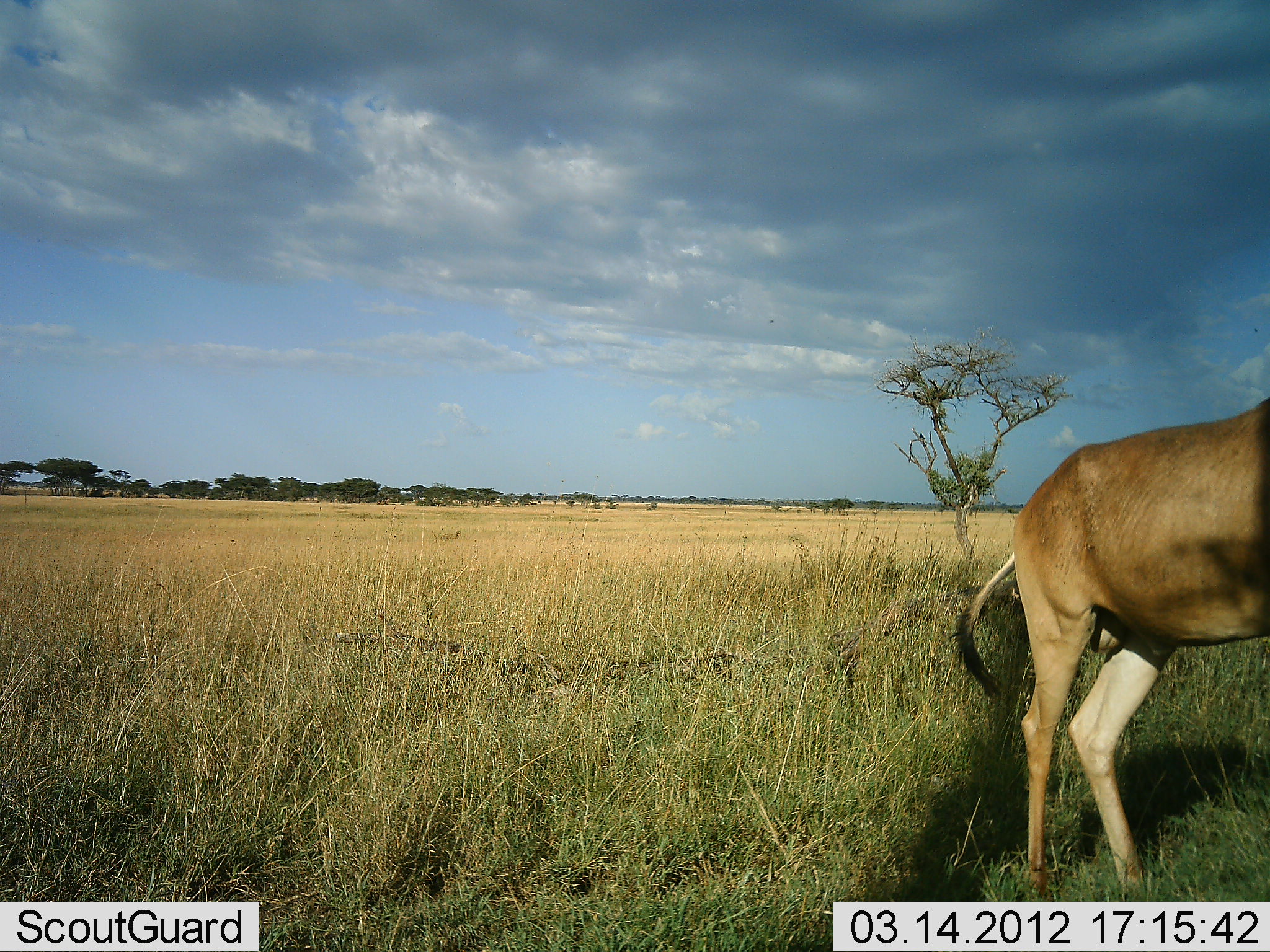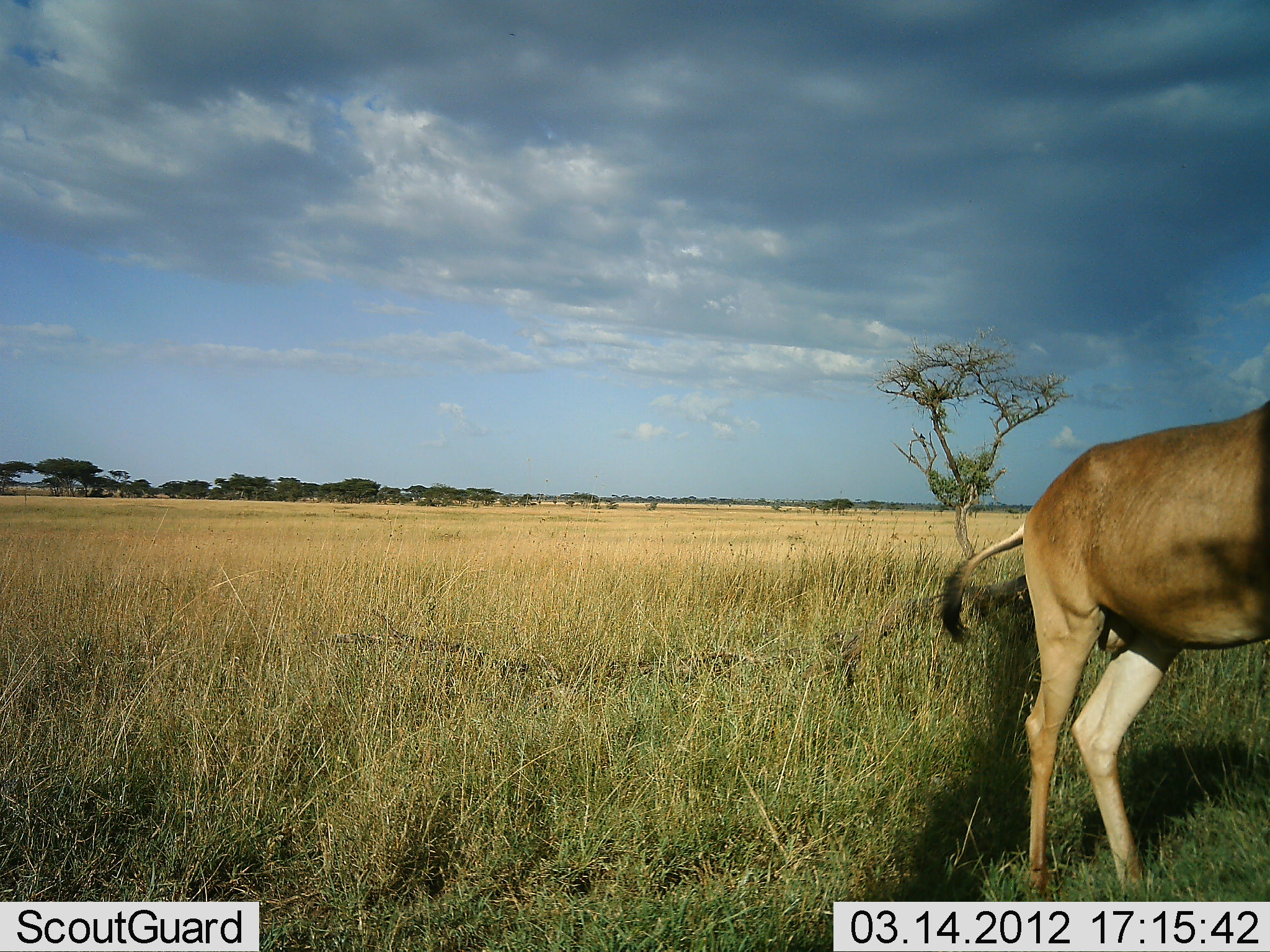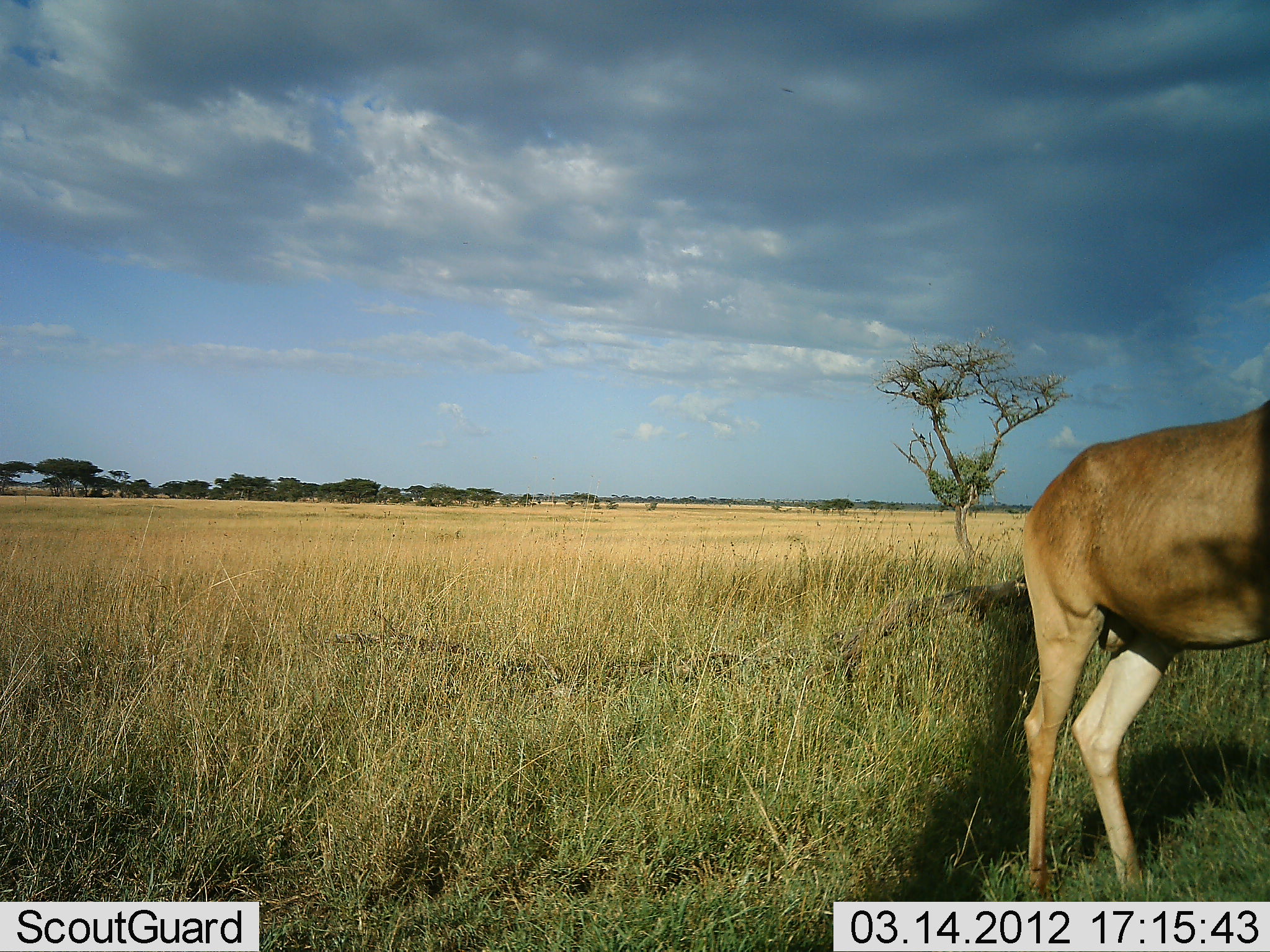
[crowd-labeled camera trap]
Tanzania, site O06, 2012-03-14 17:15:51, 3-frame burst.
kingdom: Animalia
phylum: Chordata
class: Mammalia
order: Artiodactyla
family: Bovidae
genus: Alcelaphus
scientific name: Alcelaphus buselaphus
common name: hartebeest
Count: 1.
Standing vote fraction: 95%.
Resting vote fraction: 0%.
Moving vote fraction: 0%.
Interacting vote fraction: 0%.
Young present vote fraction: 0%.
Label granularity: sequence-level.